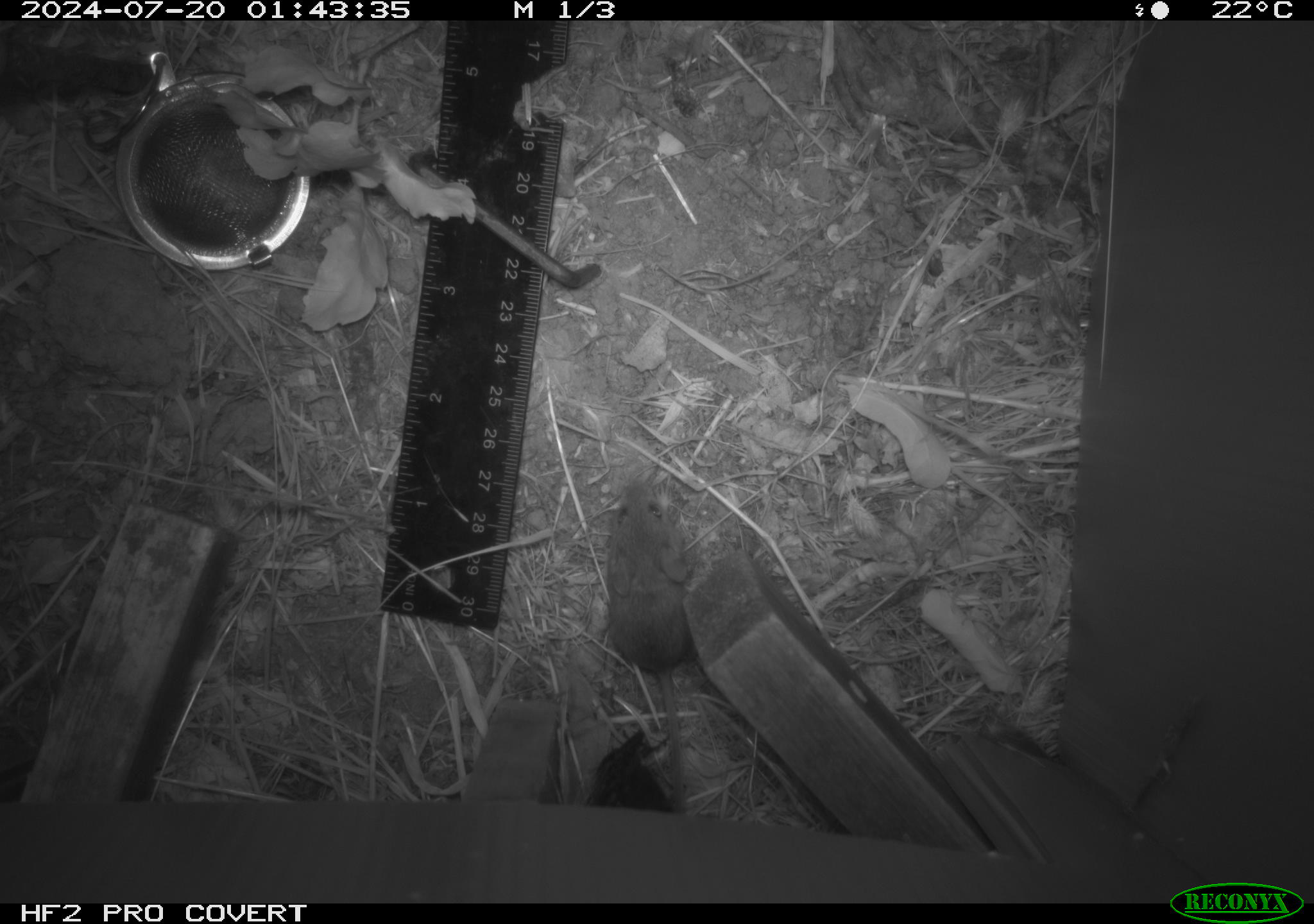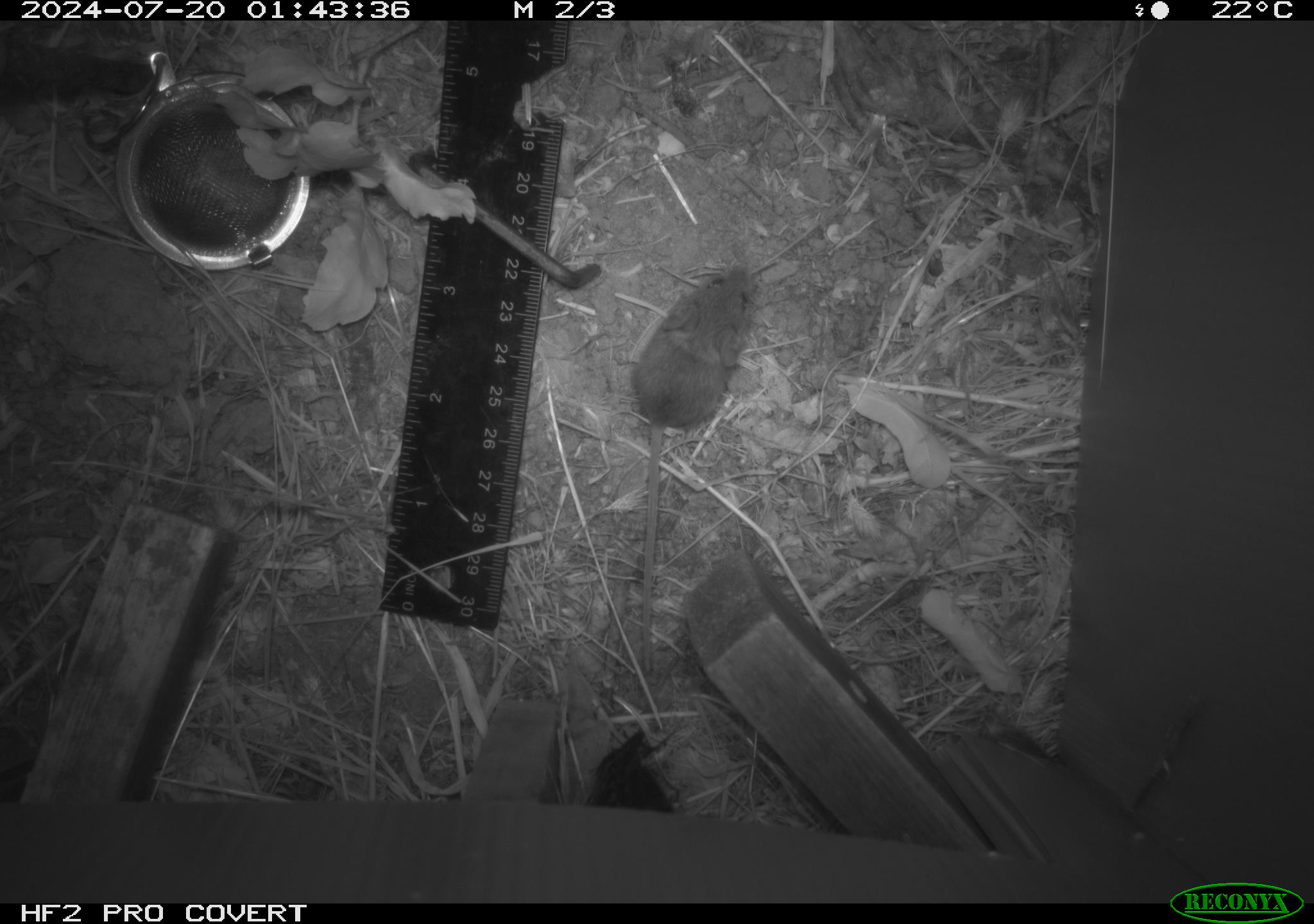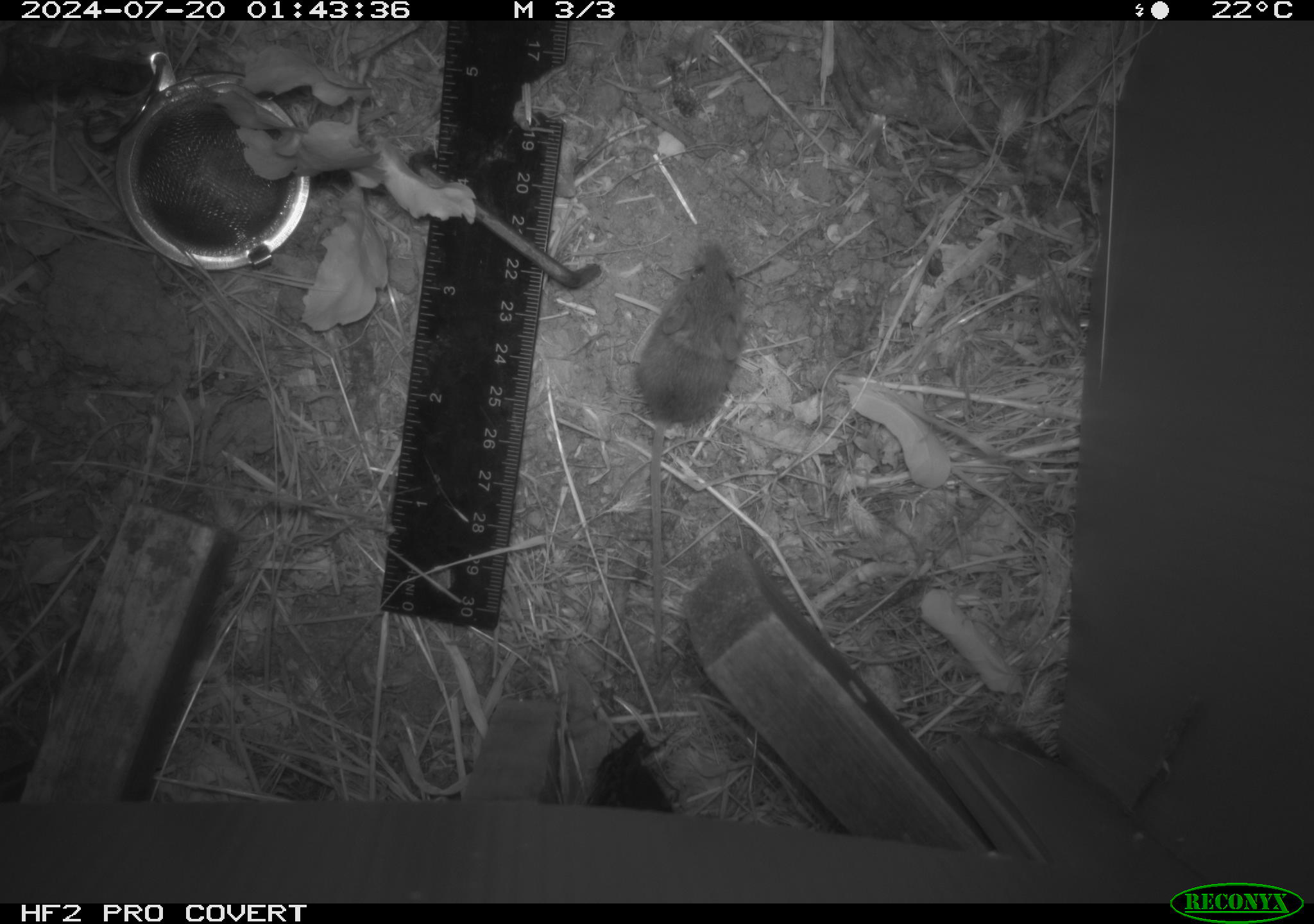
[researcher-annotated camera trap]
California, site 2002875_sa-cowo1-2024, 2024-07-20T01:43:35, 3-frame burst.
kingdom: Animalia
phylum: Chordata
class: Mammalia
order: Rodentia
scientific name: Rodentia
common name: mouse species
Mouse species (Rodentia).